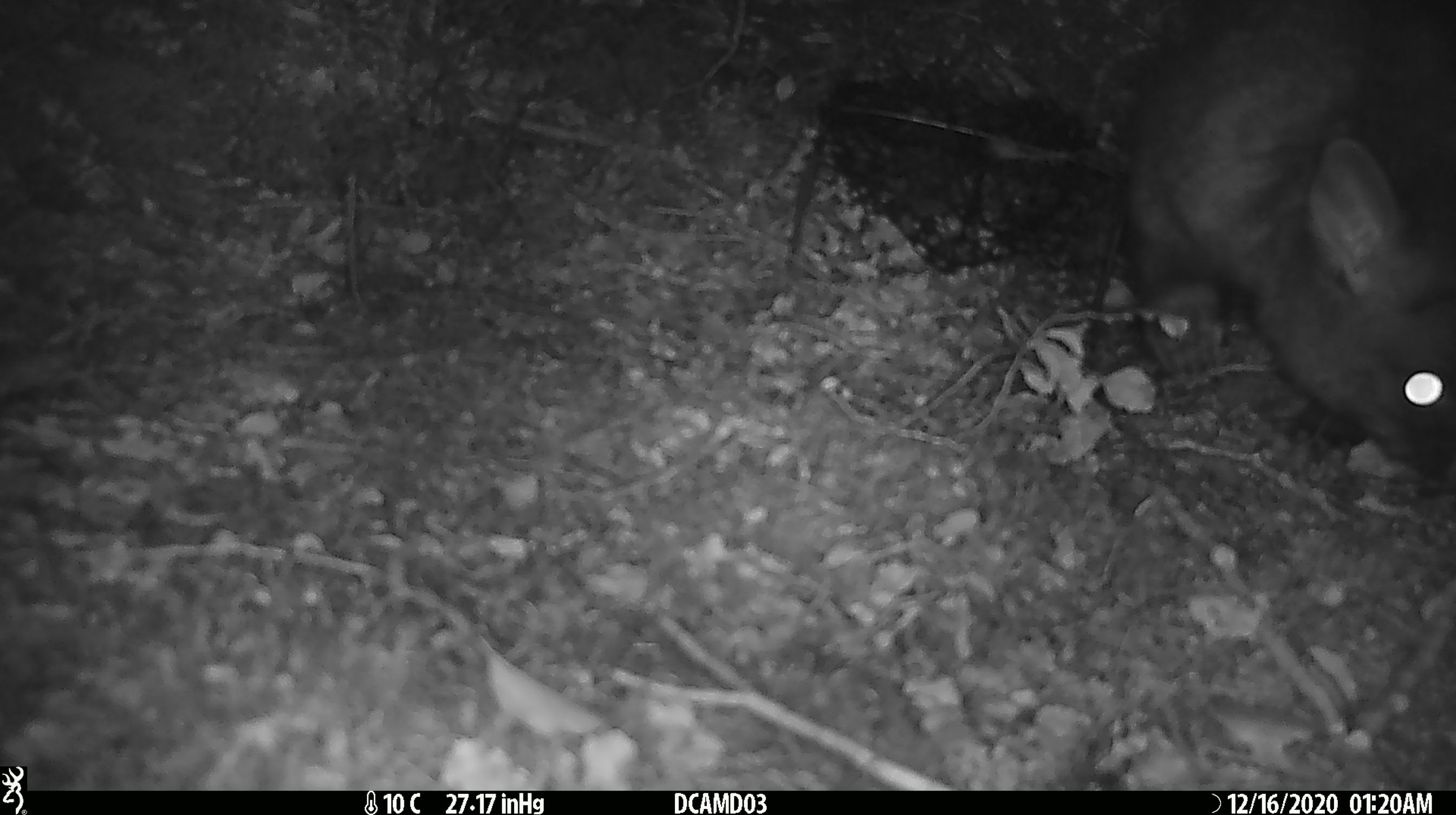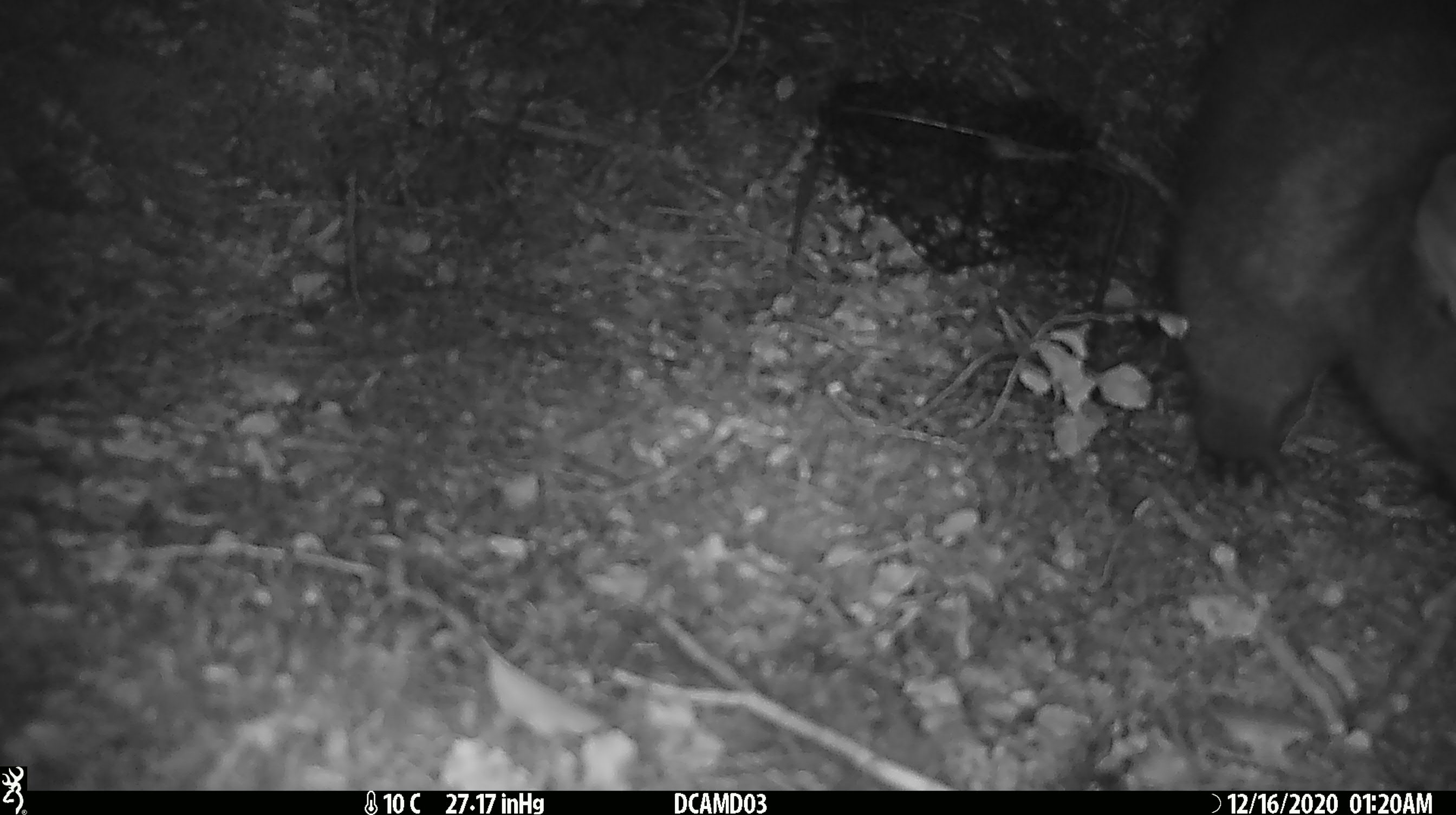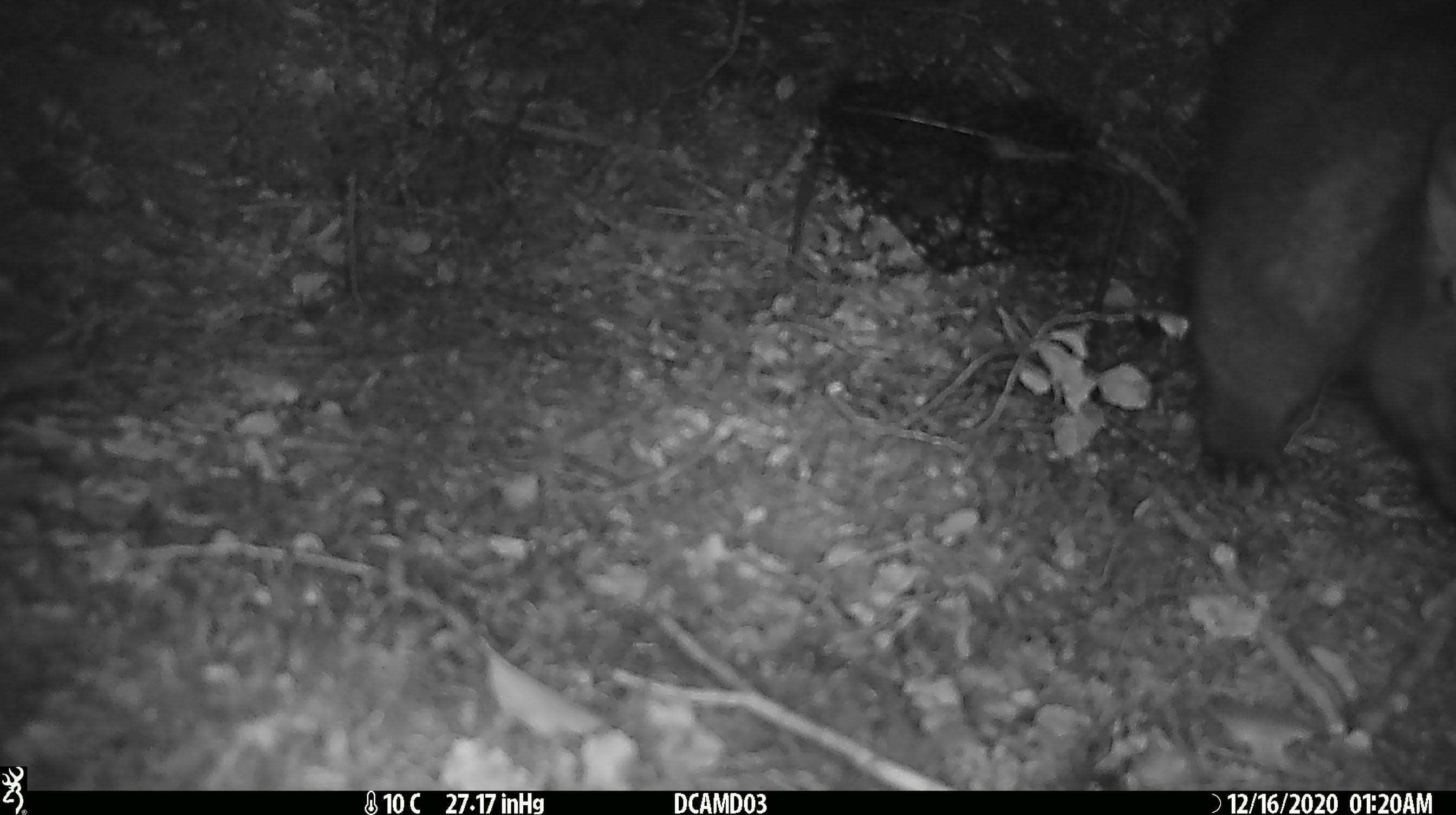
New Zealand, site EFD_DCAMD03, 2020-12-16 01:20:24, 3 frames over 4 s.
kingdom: Animalia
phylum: Chordata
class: Mammalia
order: Diprotodontia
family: Phalangeridae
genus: Trichosurus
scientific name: Trichosurus vulpecula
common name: common brushtail possum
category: possum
Possum (common brushtail possum) (Trichosurus vulpecula).